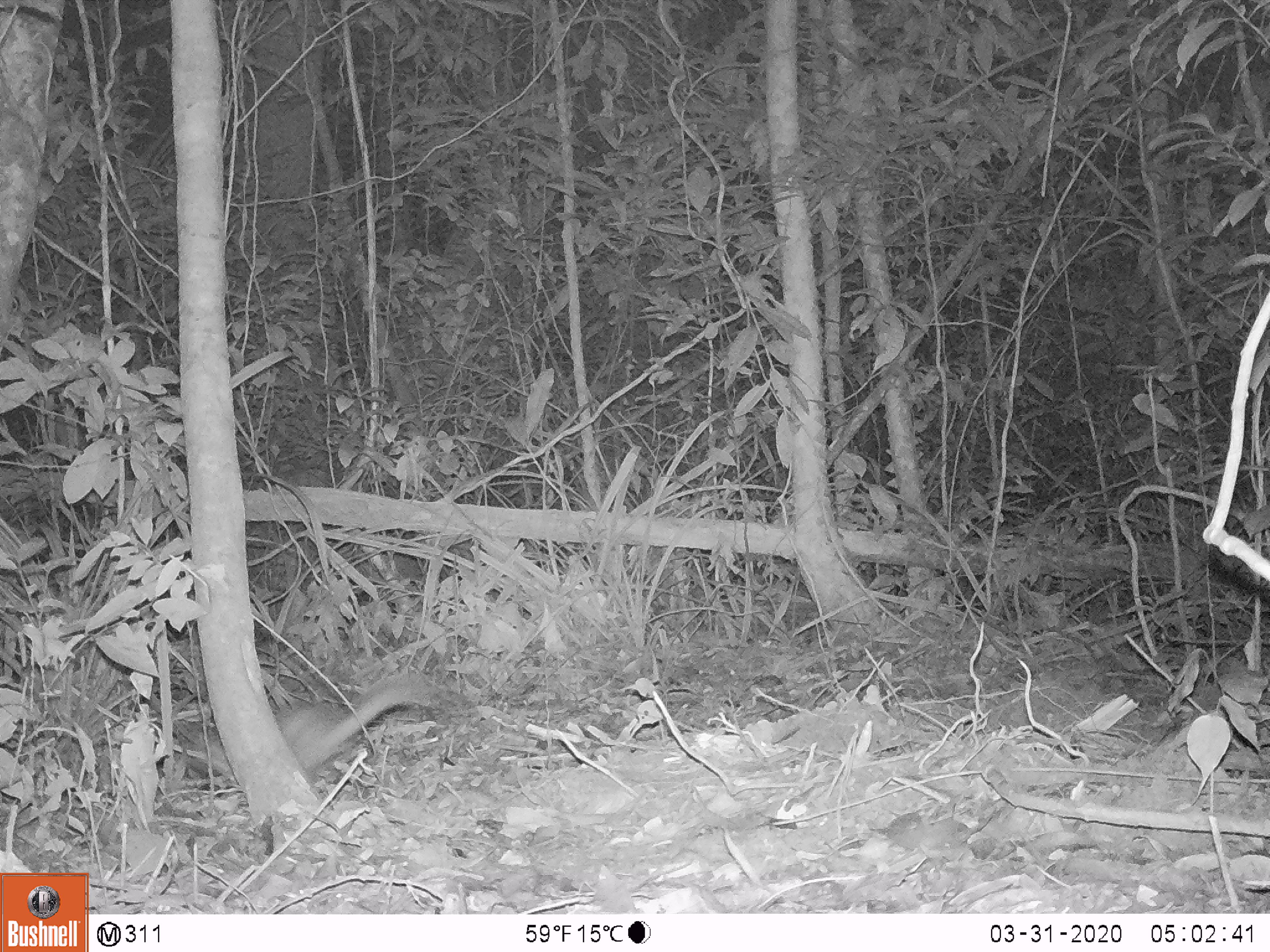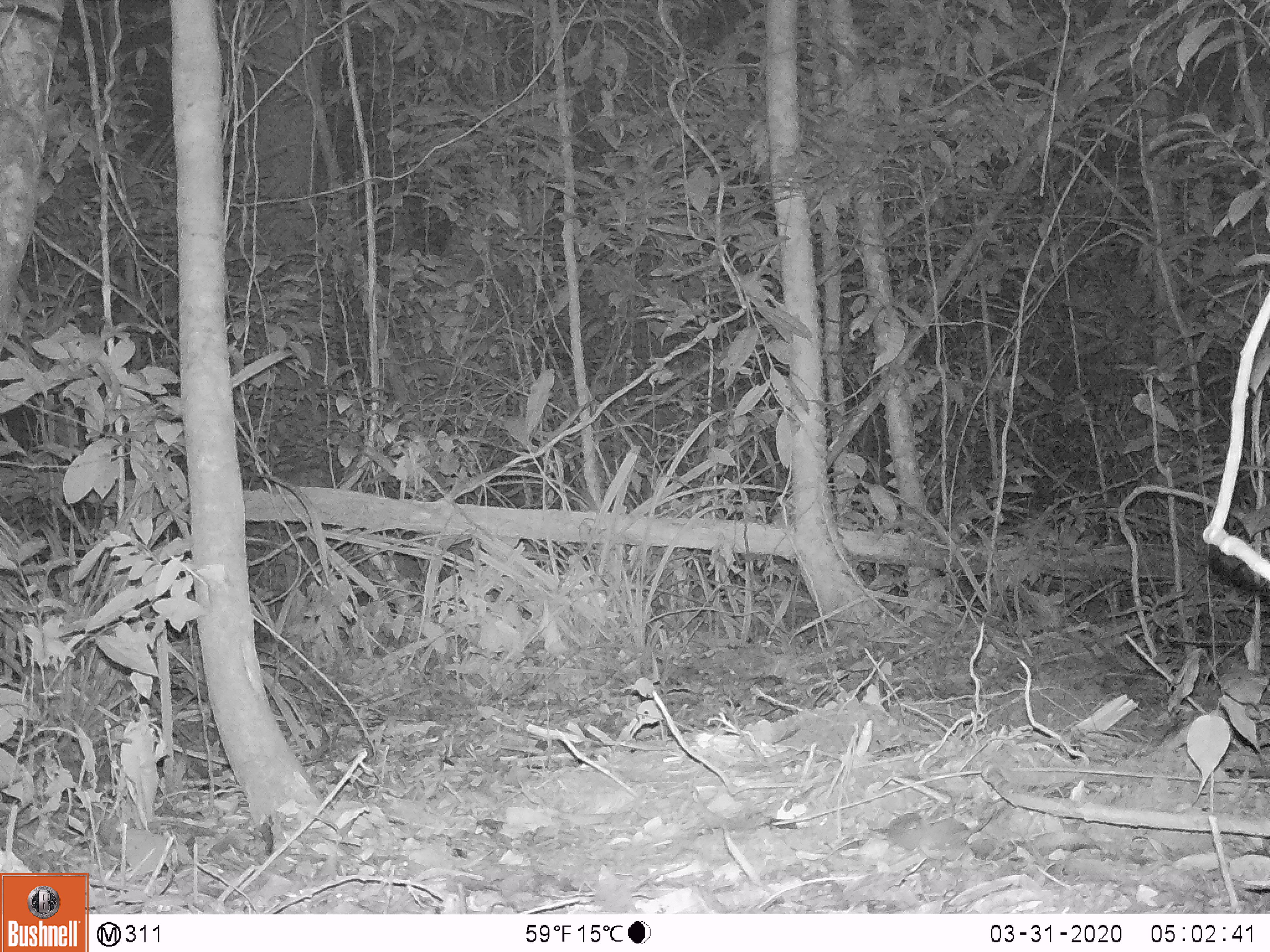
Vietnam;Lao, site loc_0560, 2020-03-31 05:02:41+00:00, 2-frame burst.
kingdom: Animalia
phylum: Chordata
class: Mammalia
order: Carnivora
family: Mustelidae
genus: Melogale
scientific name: Melogale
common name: ferret badger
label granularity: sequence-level